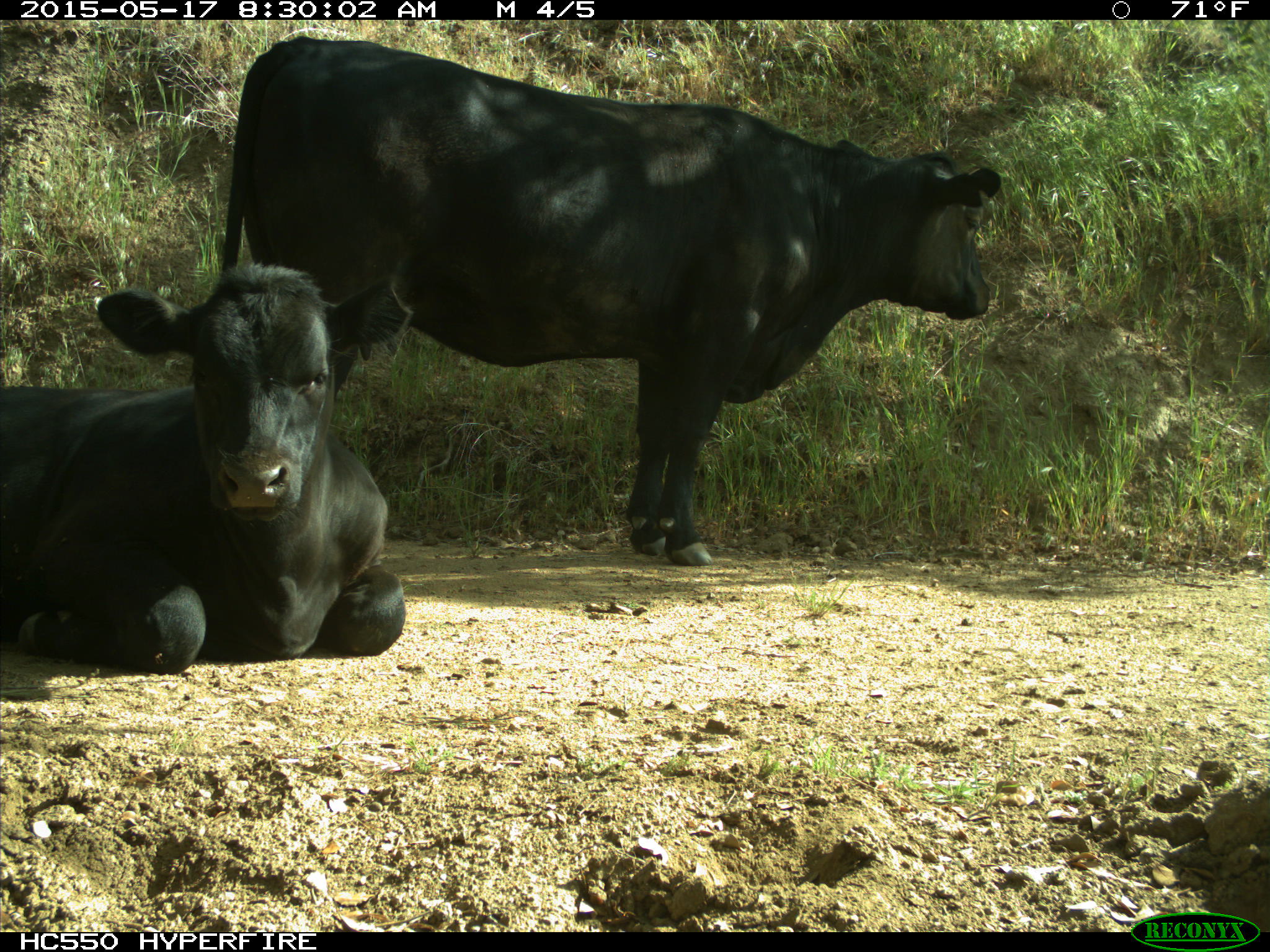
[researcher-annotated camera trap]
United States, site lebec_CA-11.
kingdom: Animalia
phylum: Chordata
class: Mammalia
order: Artiodactyla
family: Bovidae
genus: Bos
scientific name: Bos taurus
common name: domestic cow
Bos taurus (domestic cow).